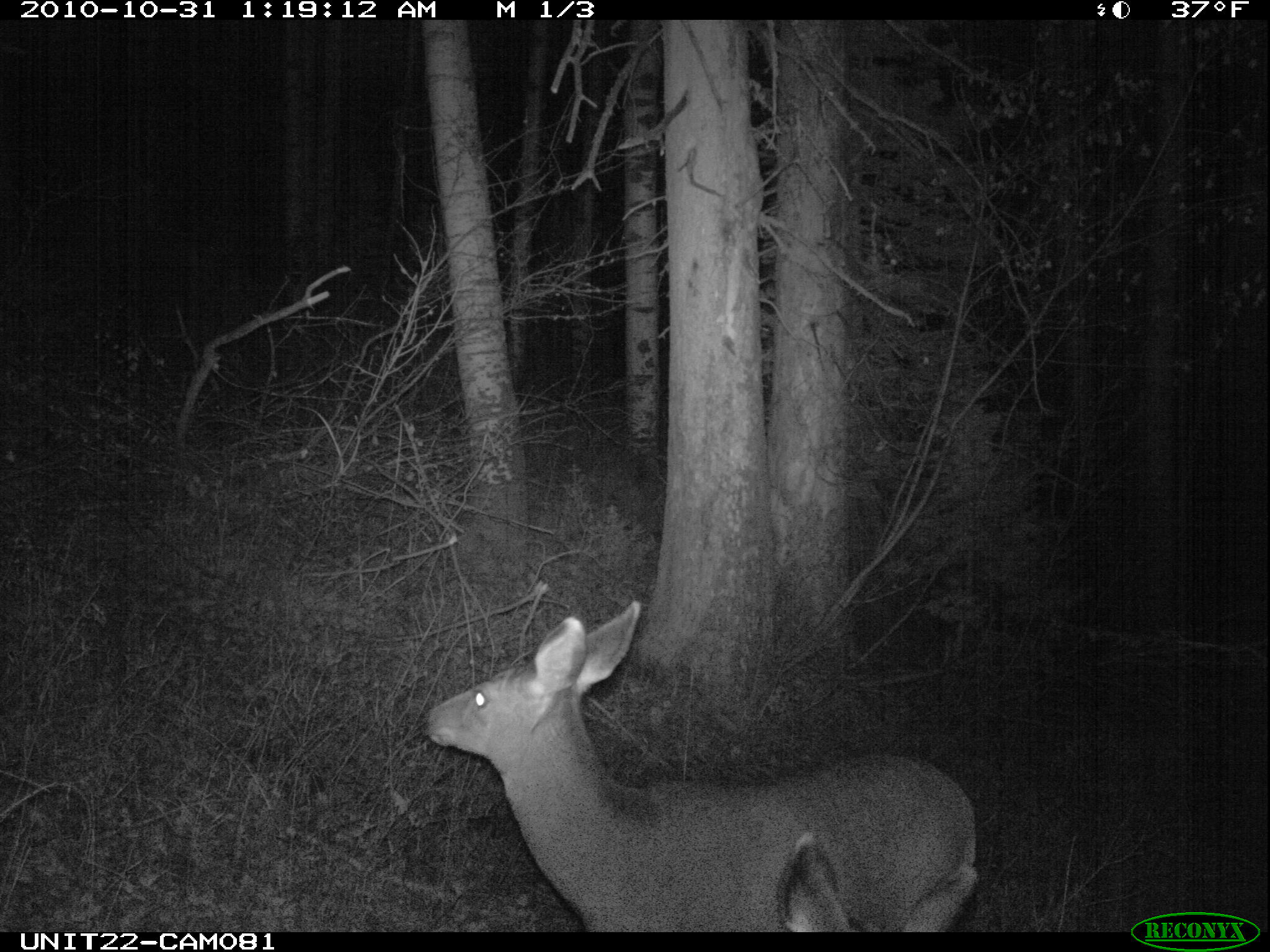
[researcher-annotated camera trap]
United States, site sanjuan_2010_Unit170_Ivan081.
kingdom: Animalia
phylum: Chordata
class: Mammalia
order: Artiodactyla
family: Cervidae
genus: Odocoileus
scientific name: Odocoileus hemionus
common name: mule deer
Odocoileus hemionus (mule deer).